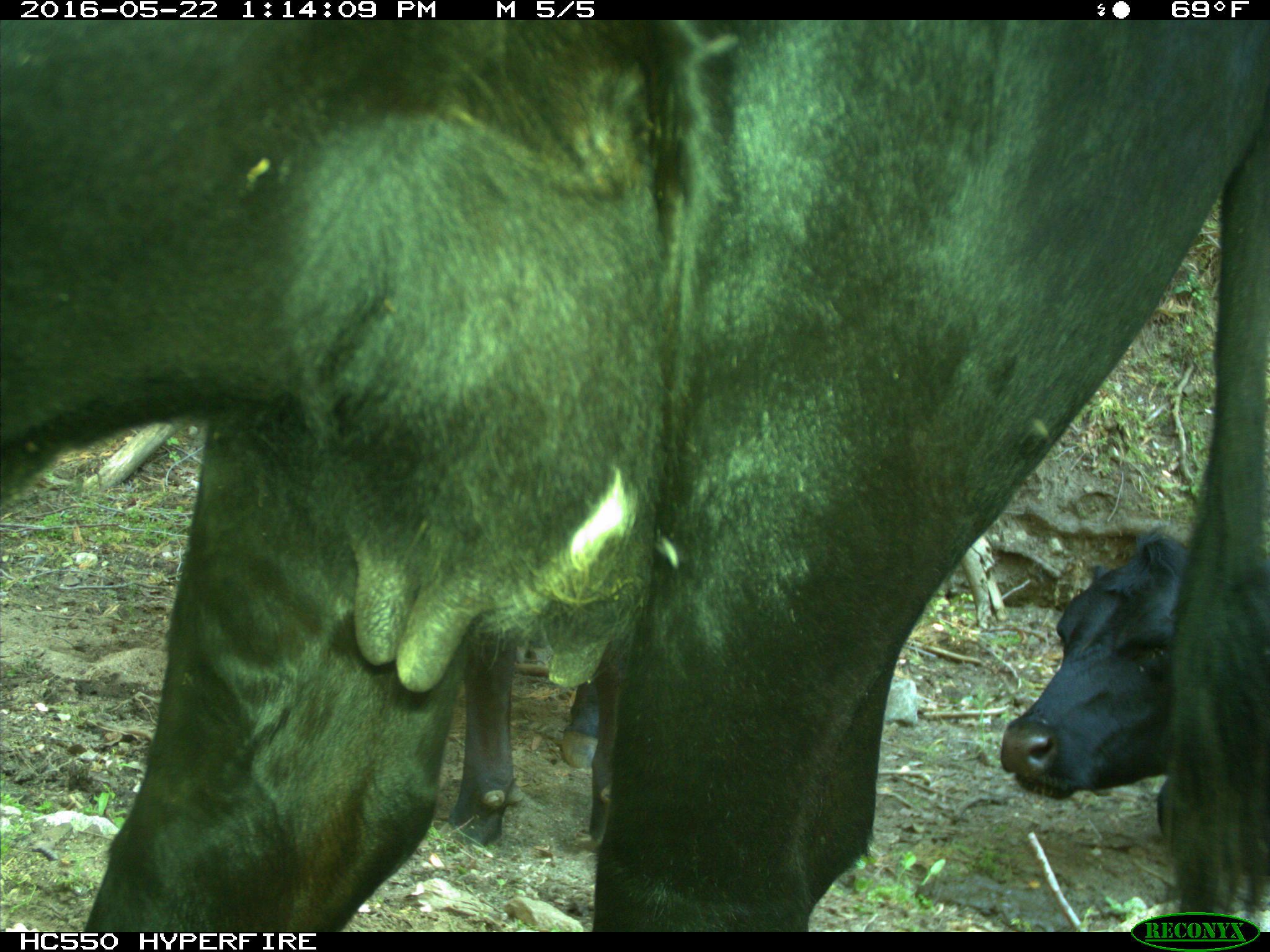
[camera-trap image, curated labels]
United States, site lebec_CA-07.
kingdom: Animalia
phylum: Chordata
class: Mammalia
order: Artiodactyla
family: Bovidae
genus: Bos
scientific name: Bos taurus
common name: domestic cow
Bos taurus (domestic cow).